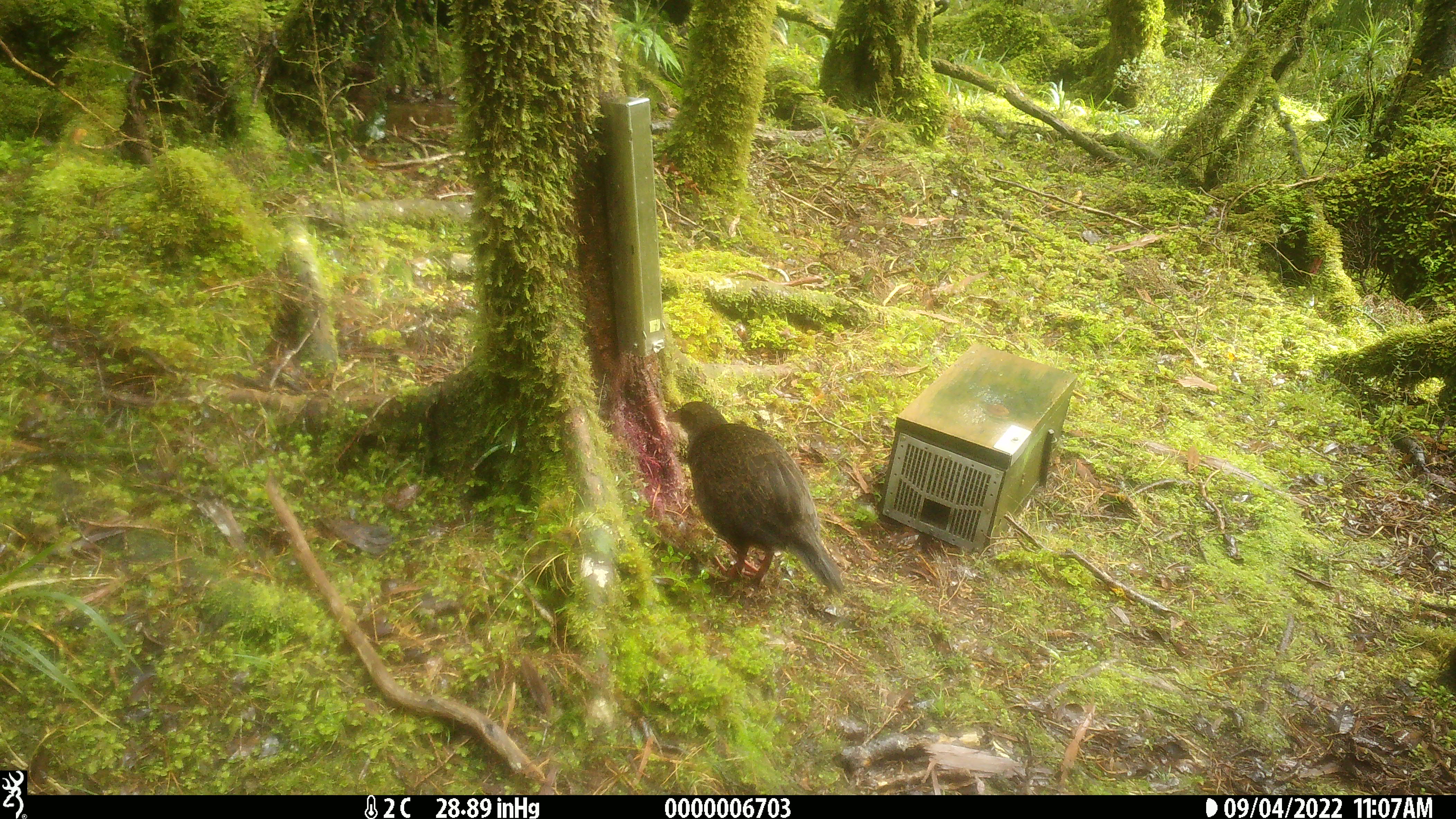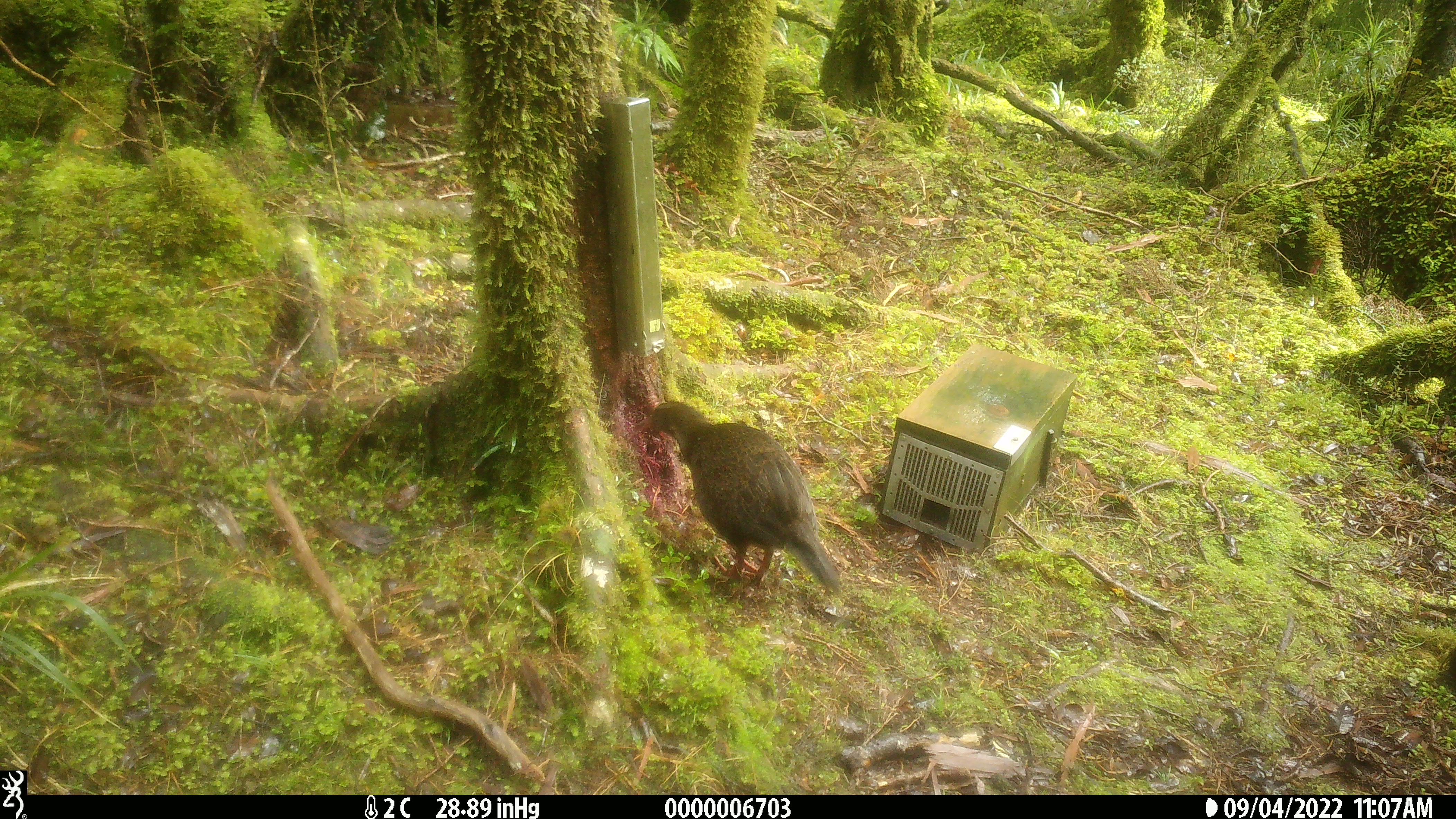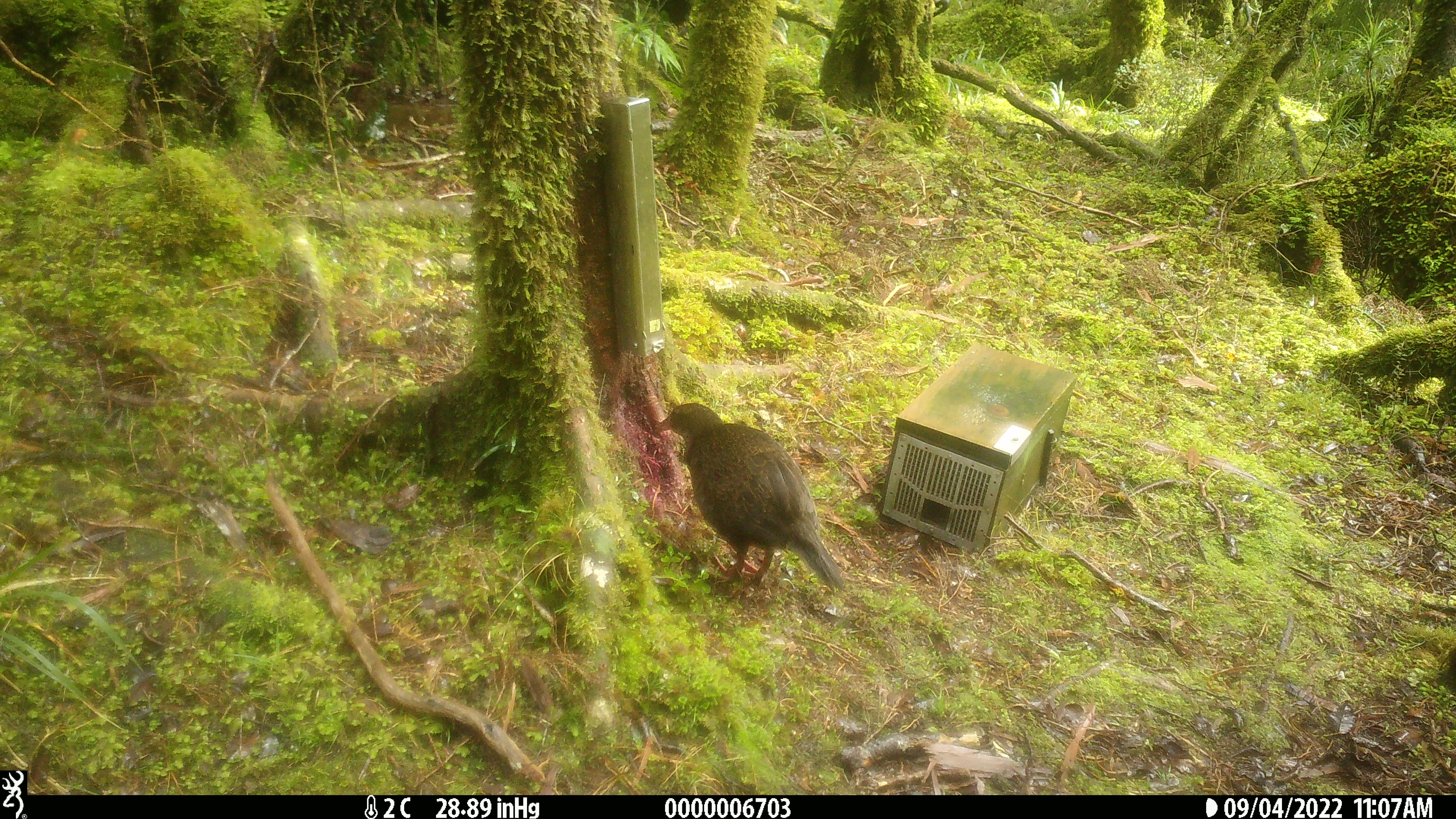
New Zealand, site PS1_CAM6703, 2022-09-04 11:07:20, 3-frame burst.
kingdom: Animalia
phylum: Chordata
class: Aves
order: Gruiformes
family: Rallidae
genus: Gallirallus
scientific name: Gallirallus australis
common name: weka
Weka (Gallirallus australis).